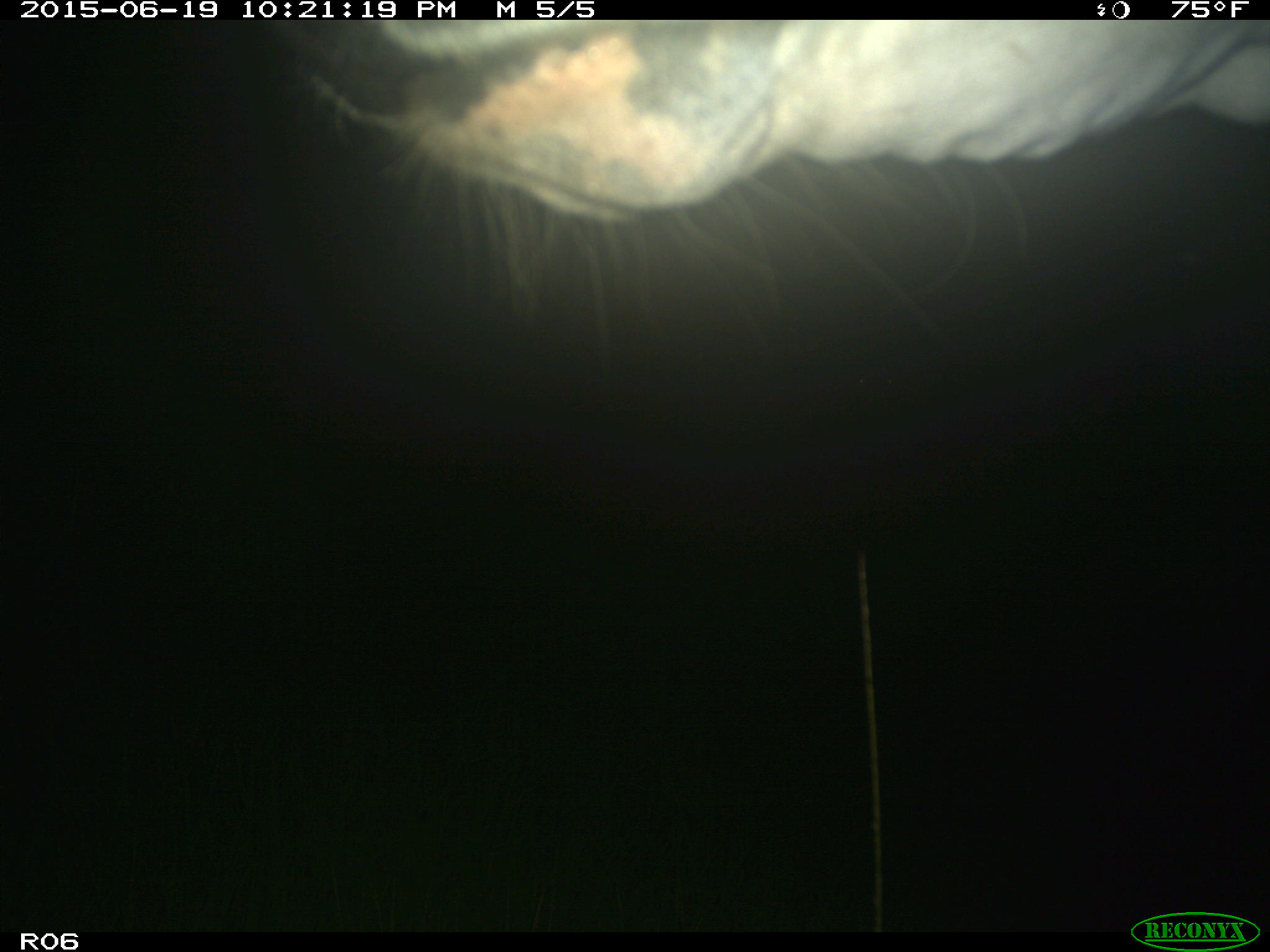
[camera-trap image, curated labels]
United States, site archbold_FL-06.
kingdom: Animalia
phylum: Chordata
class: Mammalia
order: Artiodactyla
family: Bovidae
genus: Bos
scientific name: Bos taurus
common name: domestic cow